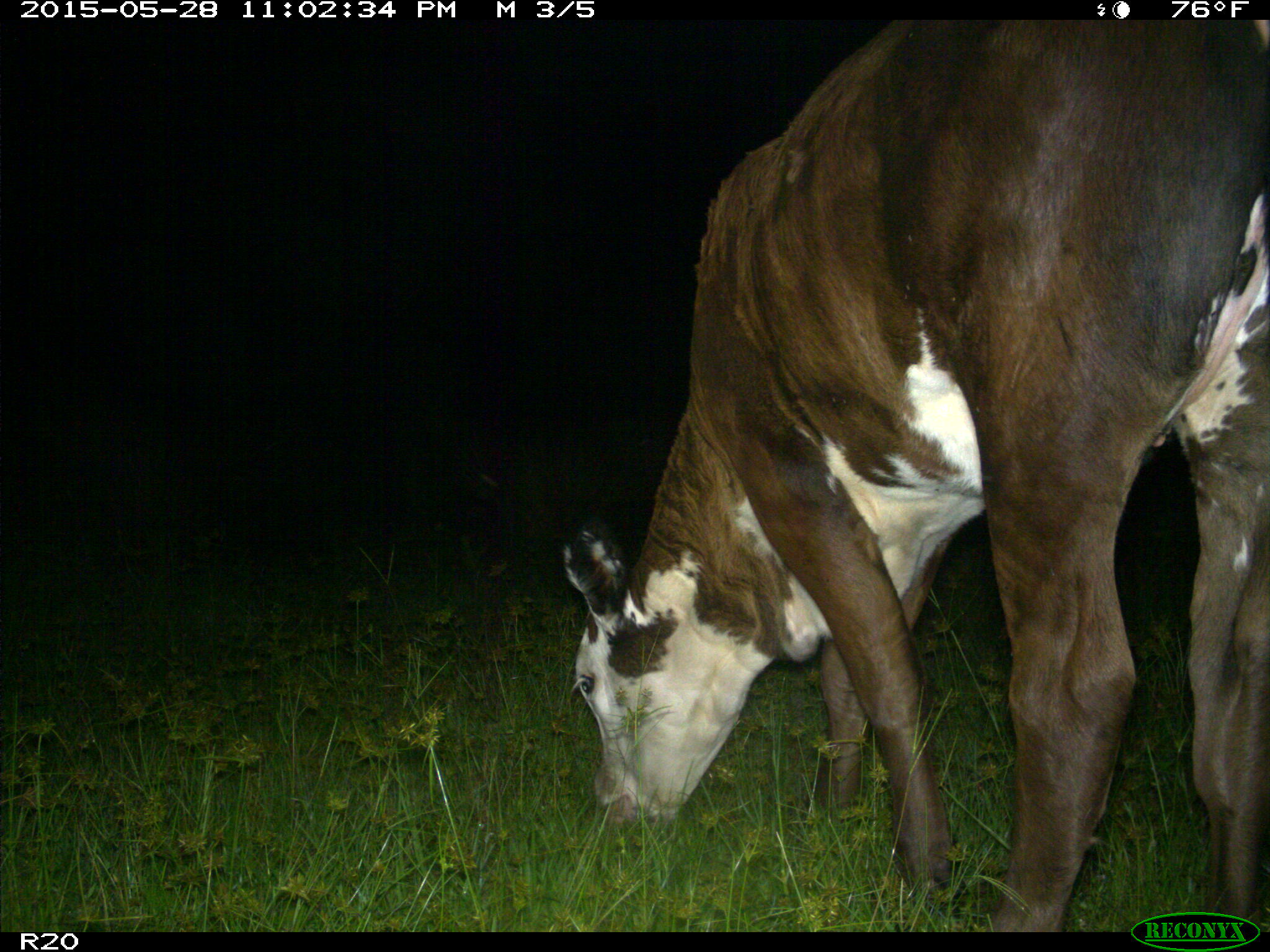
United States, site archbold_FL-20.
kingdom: Animalia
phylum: Chordata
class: Mammalia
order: Artiodactyla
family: Bovidae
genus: Bos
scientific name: Bos taurus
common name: domestic cow